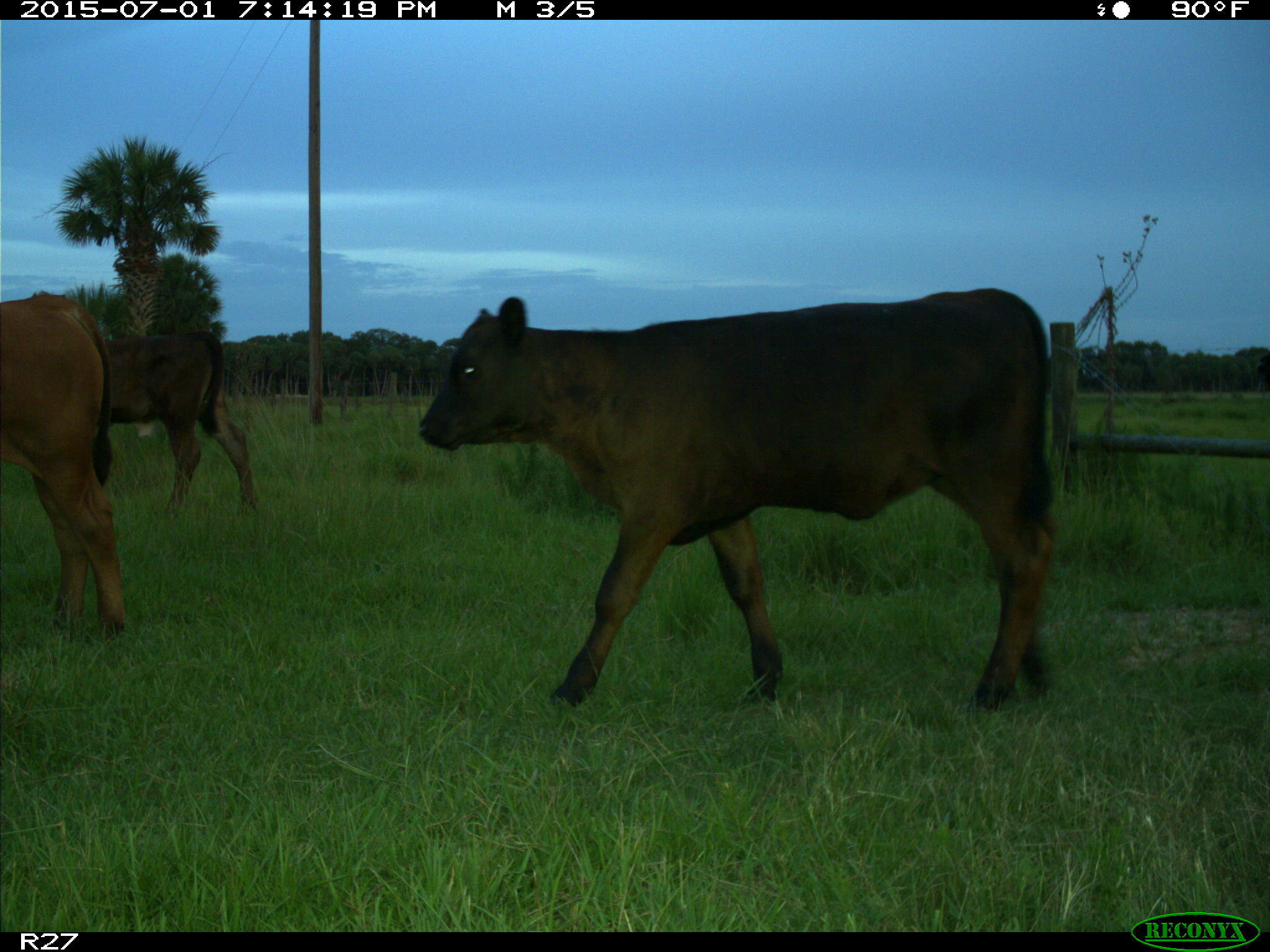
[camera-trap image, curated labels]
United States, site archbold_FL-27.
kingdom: Animalia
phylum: Chordata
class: Mammalia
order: Artiodactyla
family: Bovidae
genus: Bos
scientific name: Bos taurus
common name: domestic cow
Bos taurus (domestic cow).